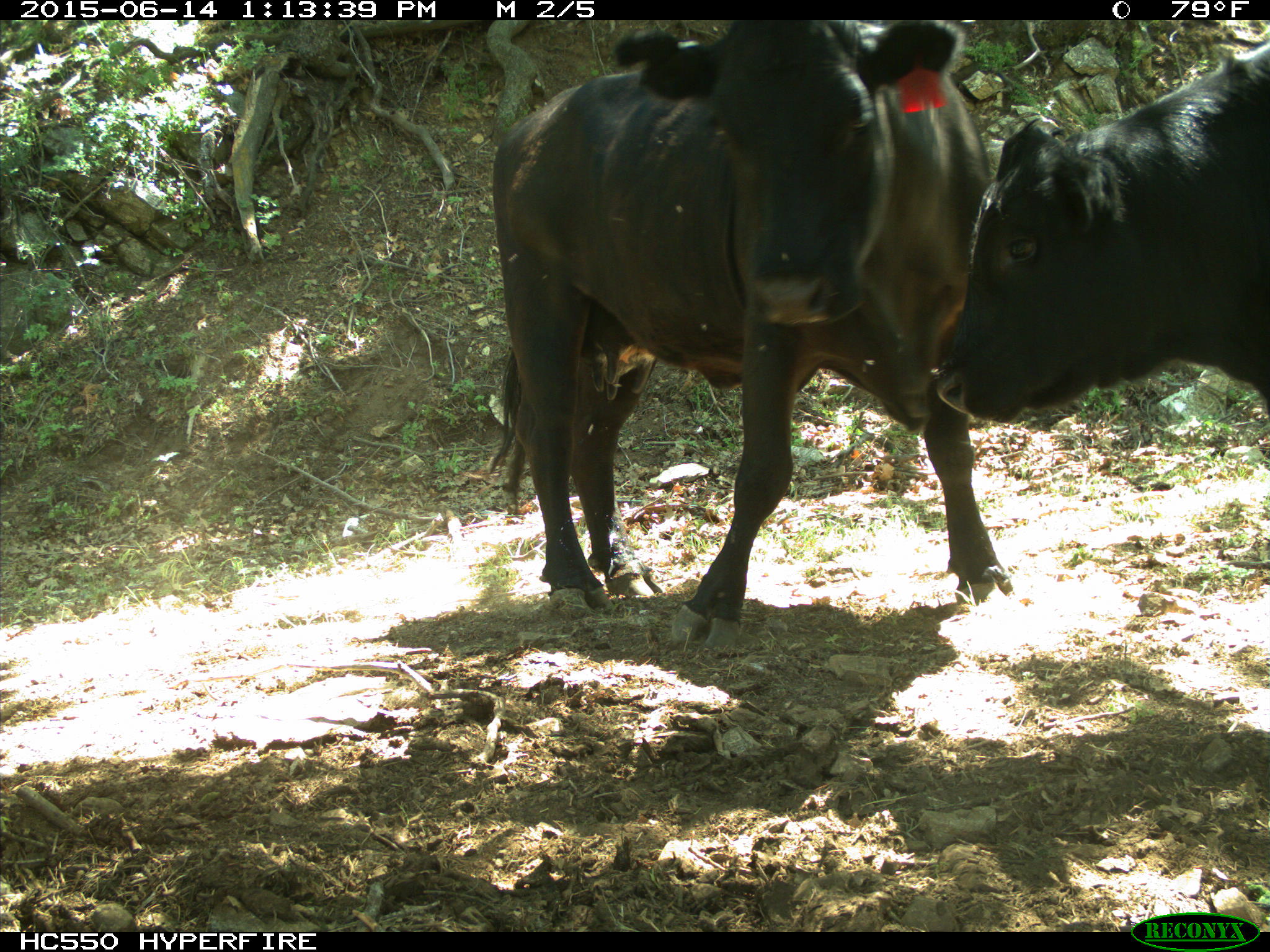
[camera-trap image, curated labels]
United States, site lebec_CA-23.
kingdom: Animalia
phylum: Chordata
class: Mammalia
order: Artiodactyla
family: Bovidae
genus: Bos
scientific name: Bos taurus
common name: domestic cow